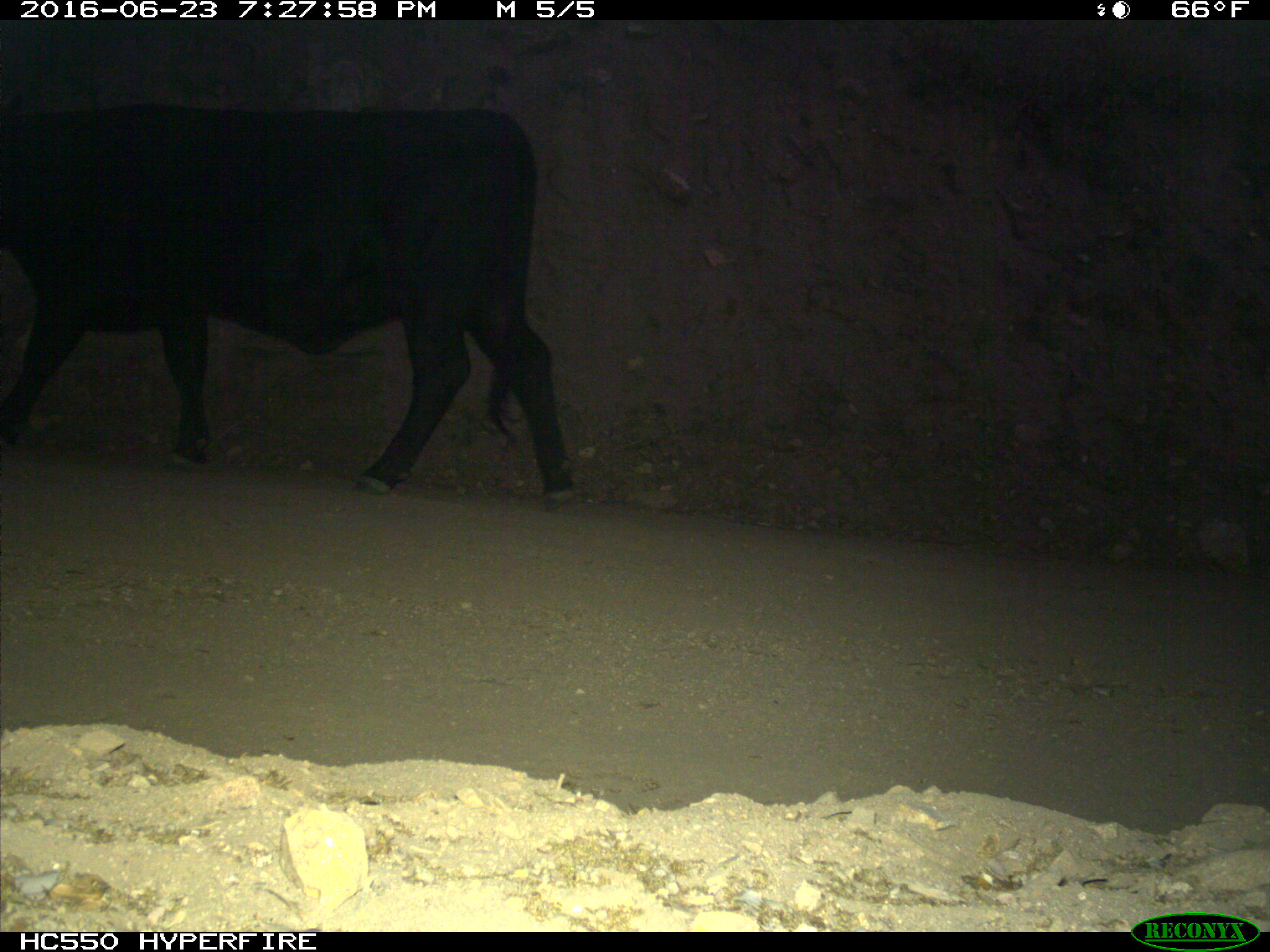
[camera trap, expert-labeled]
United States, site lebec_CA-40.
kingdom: Animalia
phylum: Chordata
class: Mammalia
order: Artiodactyla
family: Bovidae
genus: Bos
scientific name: Bos taurus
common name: domestic cow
Bos taurus (domestic cow).